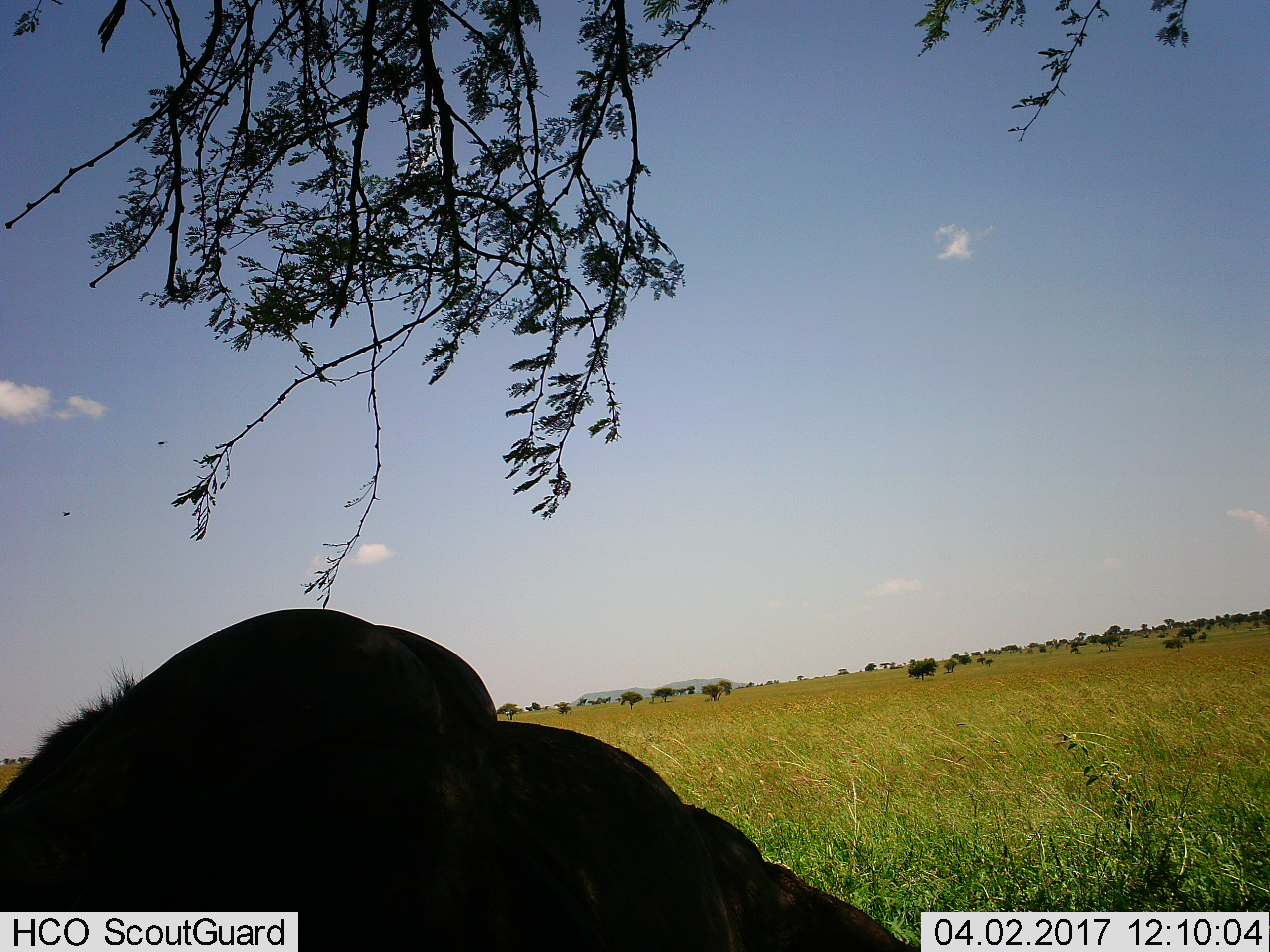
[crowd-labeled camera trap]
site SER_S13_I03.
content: unidentified animal